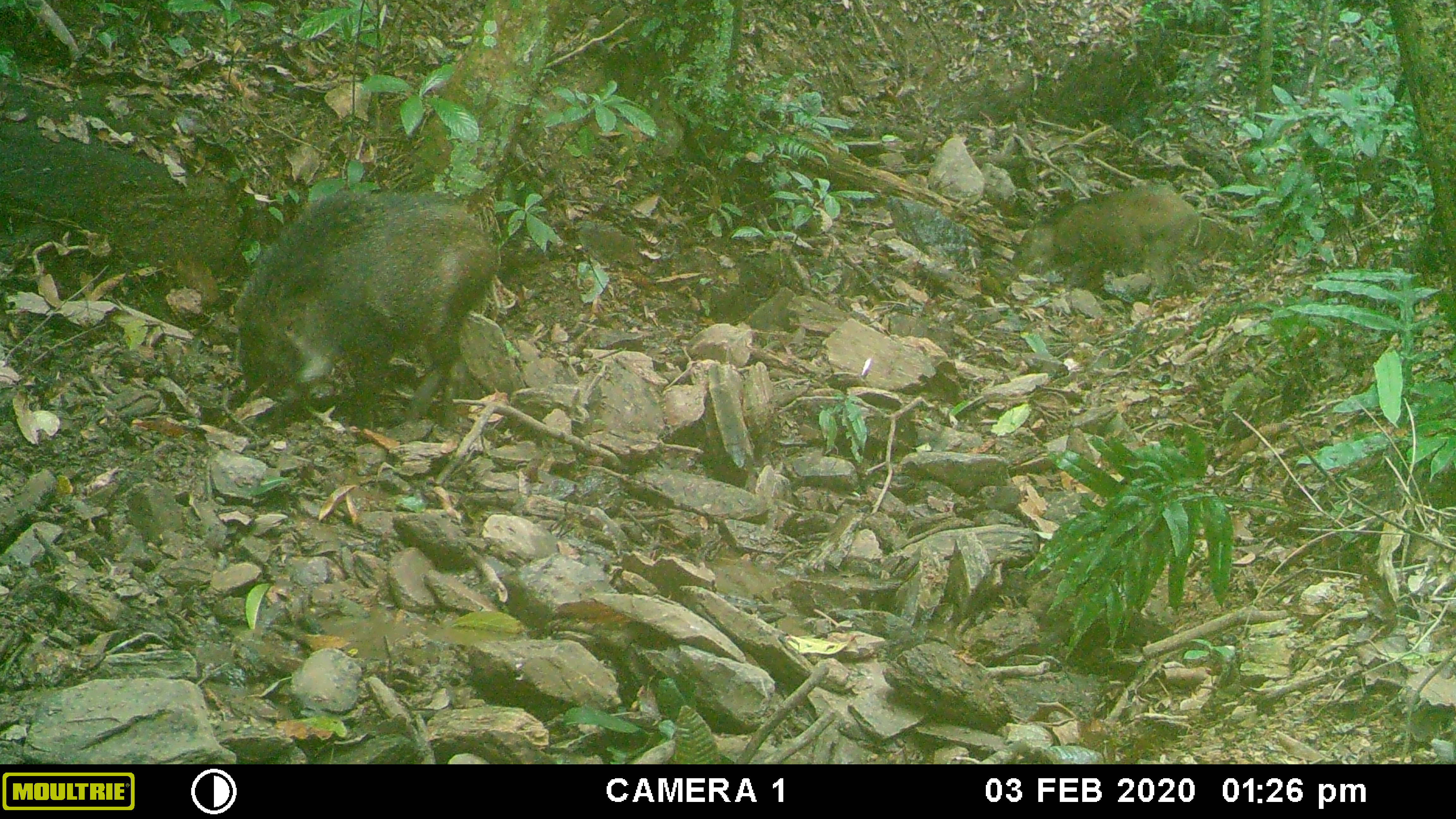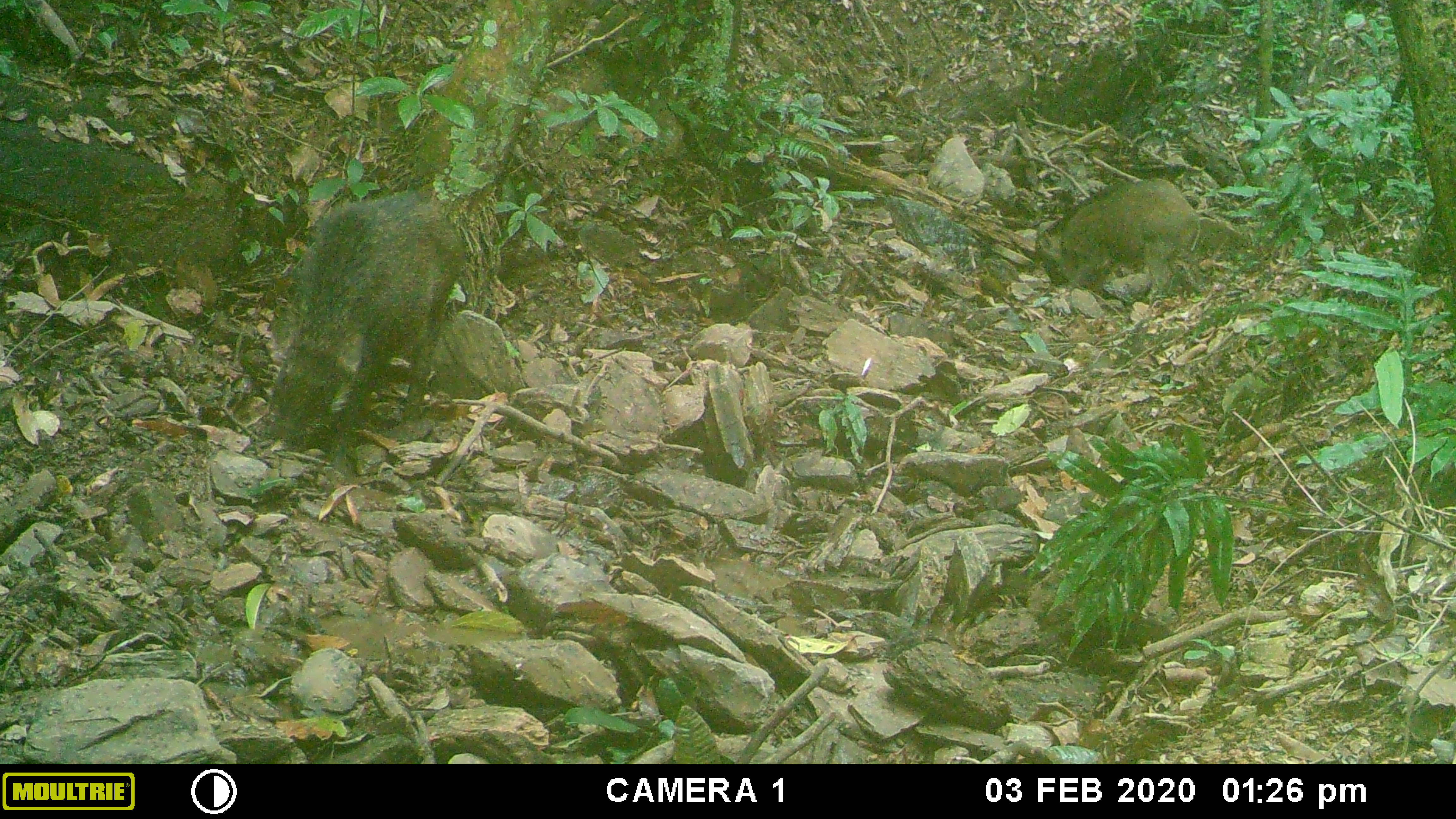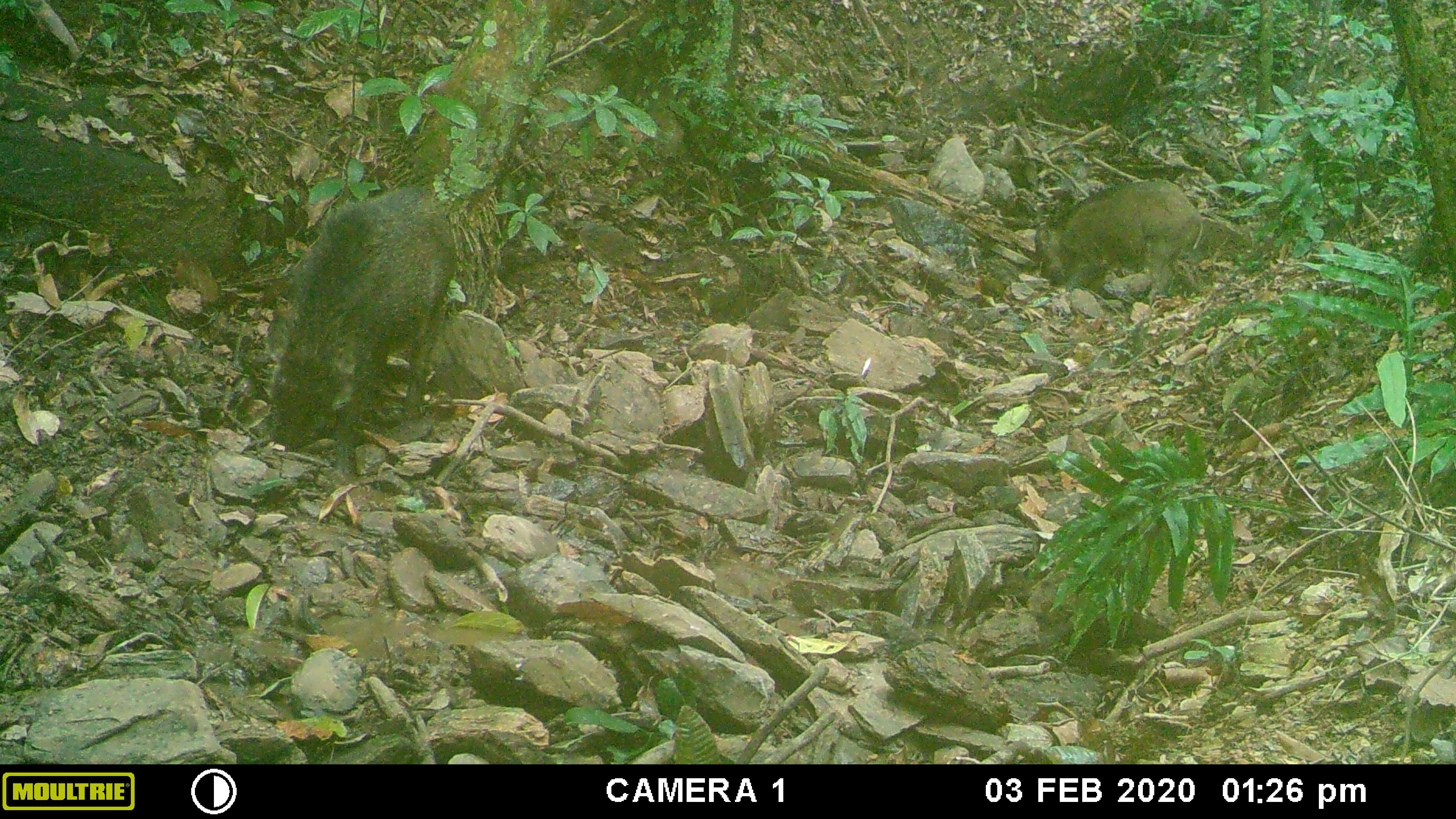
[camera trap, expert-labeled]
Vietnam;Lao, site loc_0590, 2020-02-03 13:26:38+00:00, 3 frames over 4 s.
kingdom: Animalia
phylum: Chordata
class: Mammalia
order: Artiodactyla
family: Suidae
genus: Sus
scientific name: Sus scrofa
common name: eurasian wild pig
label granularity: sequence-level